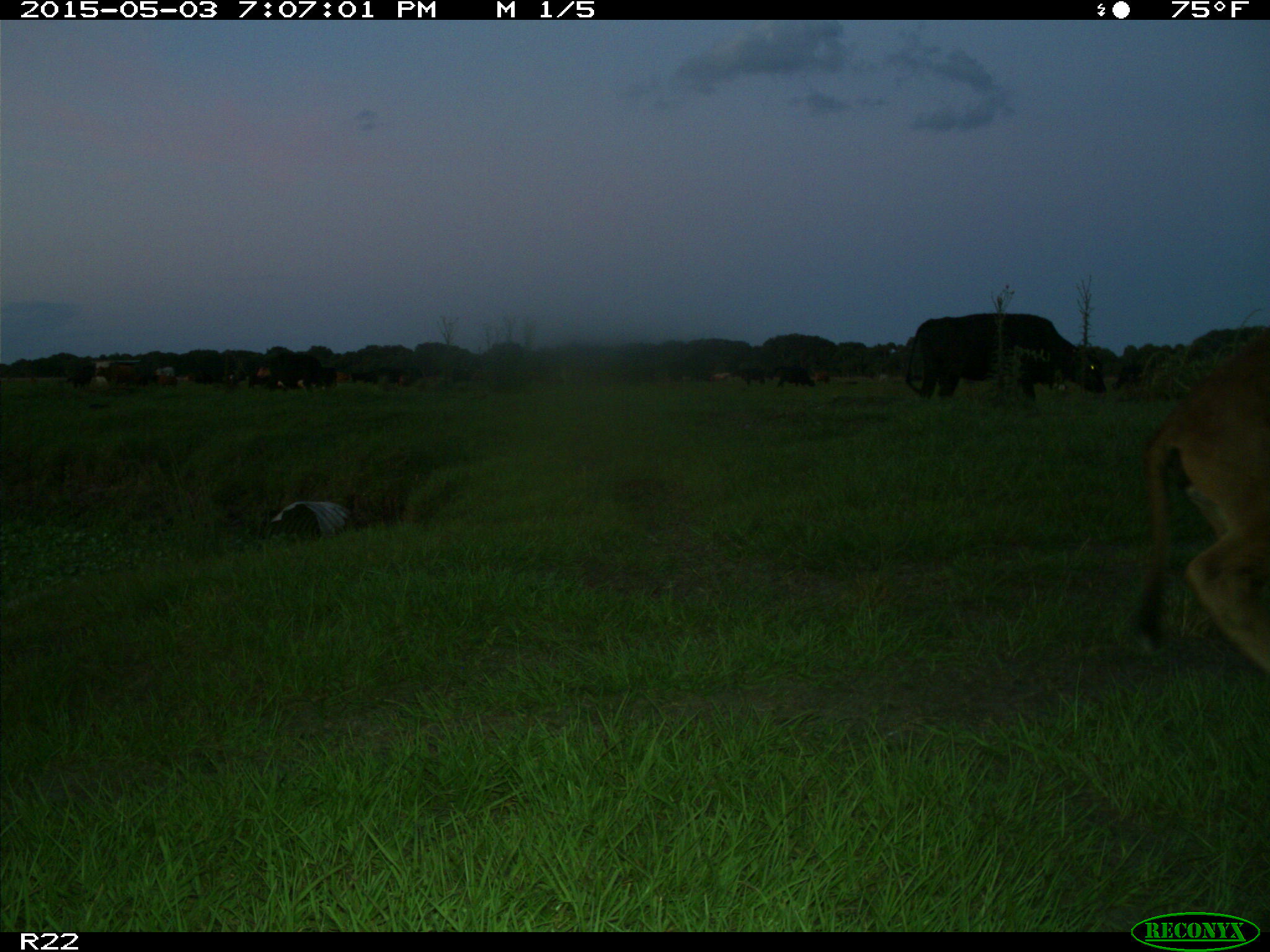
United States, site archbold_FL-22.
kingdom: Animalia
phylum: Chordata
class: Mammalia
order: Artiodactyla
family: Bovidae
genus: Bos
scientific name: Bos taurus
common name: domestic cow